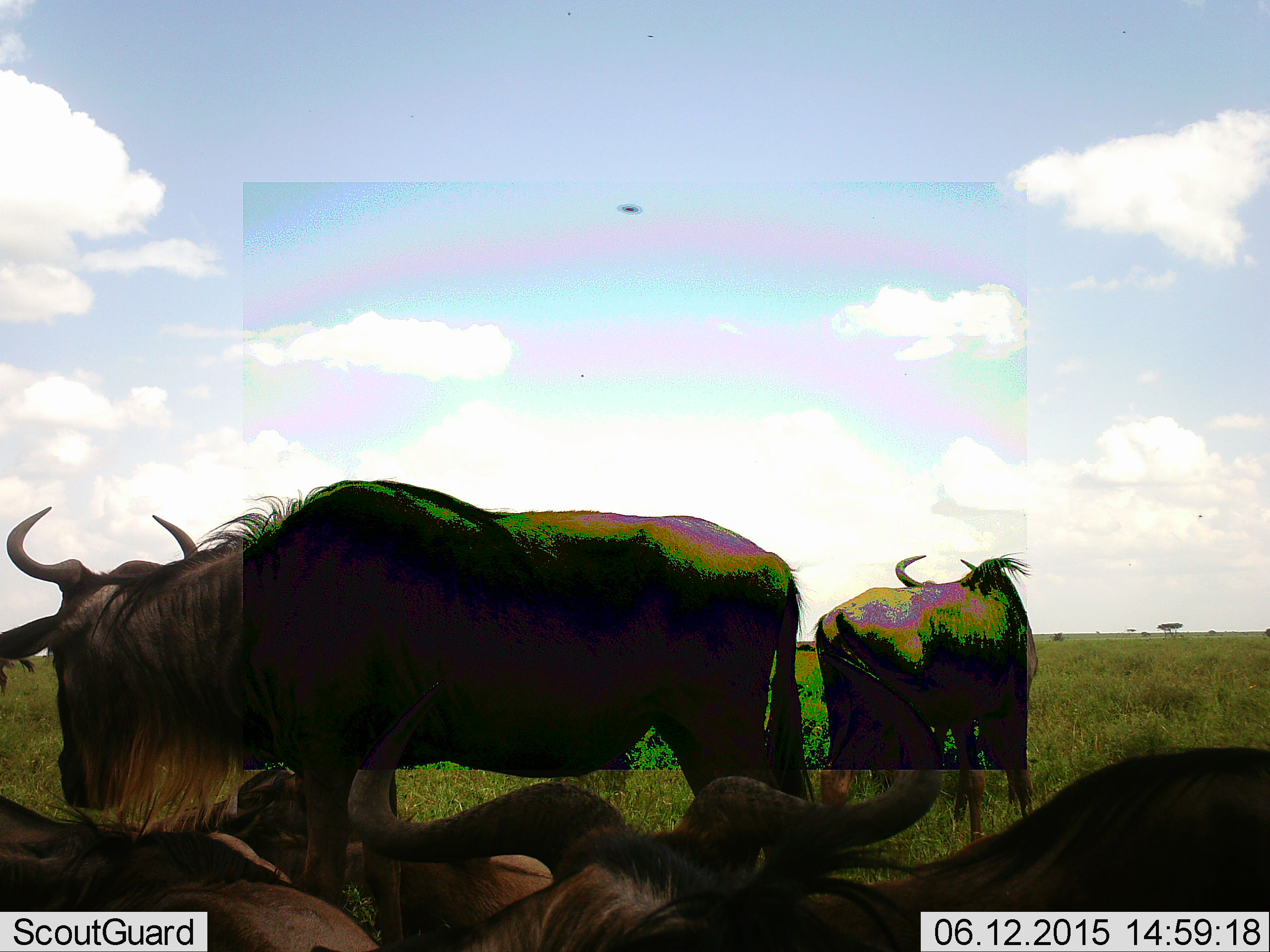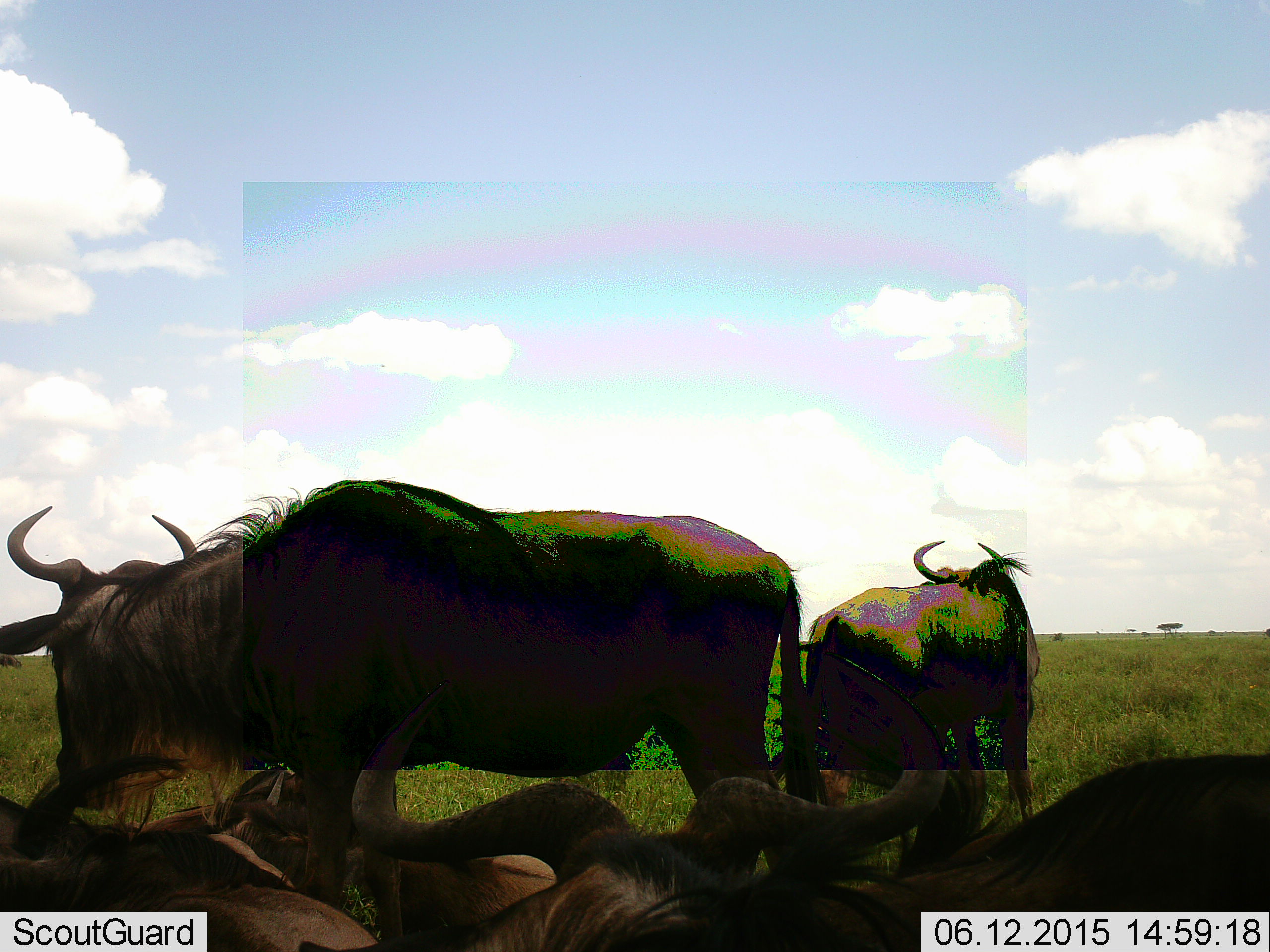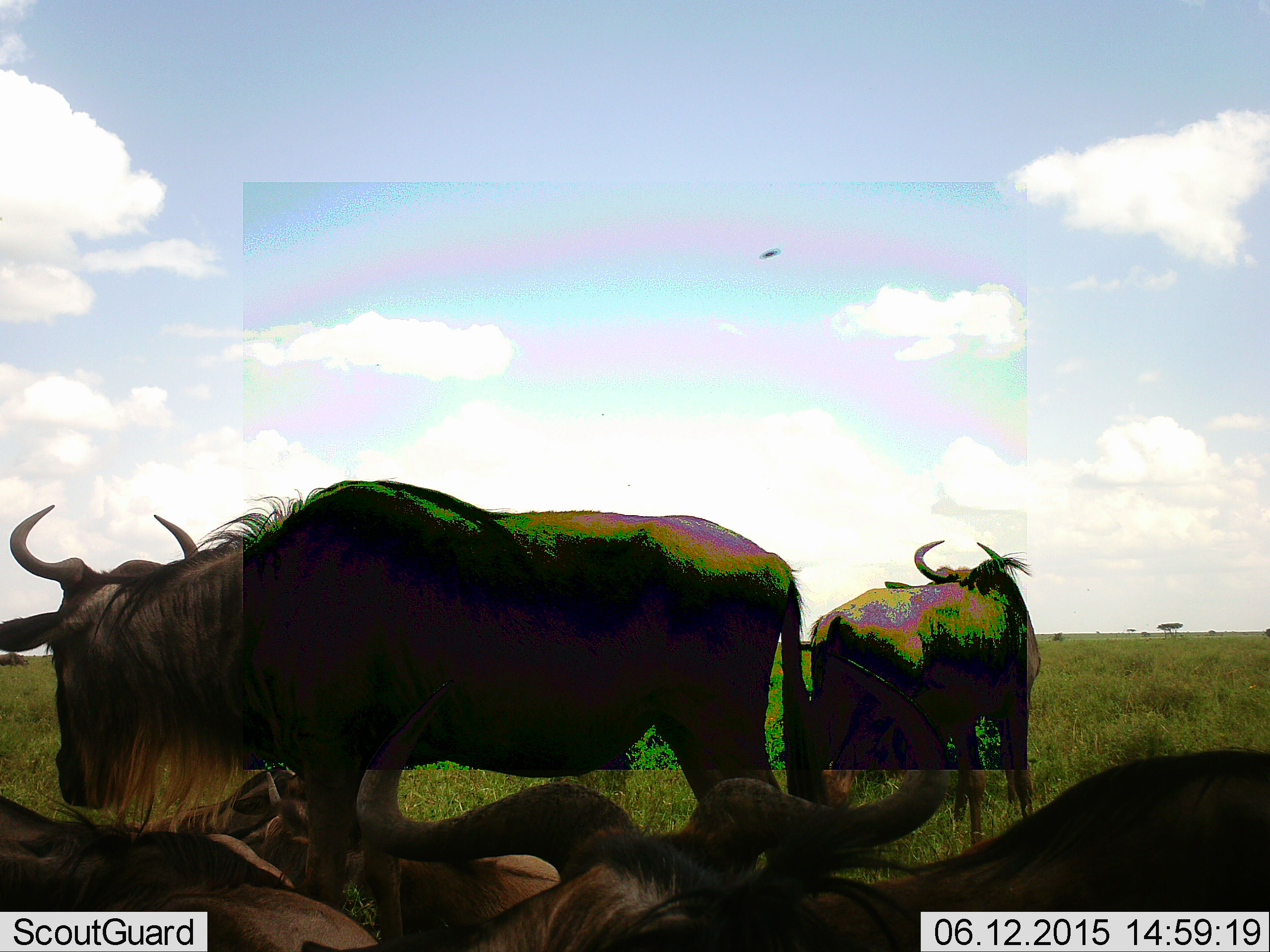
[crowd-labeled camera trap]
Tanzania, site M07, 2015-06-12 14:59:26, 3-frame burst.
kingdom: Animalia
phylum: Chordata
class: Mammalia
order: Artiodactyla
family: Bovidae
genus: Connochaetes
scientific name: Connochaetes taurinus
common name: blue wildebeest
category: wildebeest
Wildebeest (blue wildebeest) (Connochaetes taurinus), count 5. Behavior (volunteer vote fractions): standing 70%, resting 90%, moving 10%, interacting 10%. Young present (vote fraction): 10%. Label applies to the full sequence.